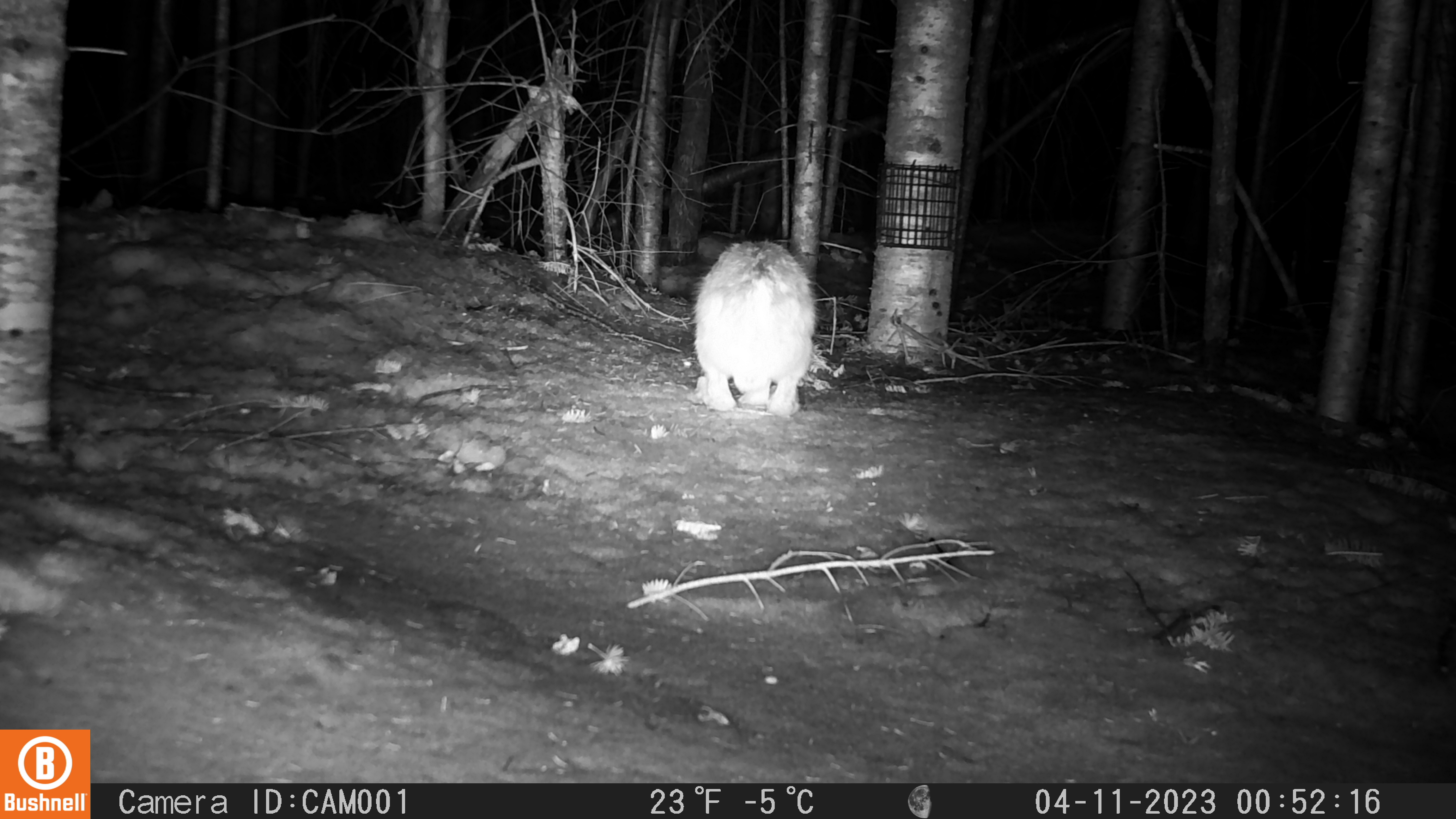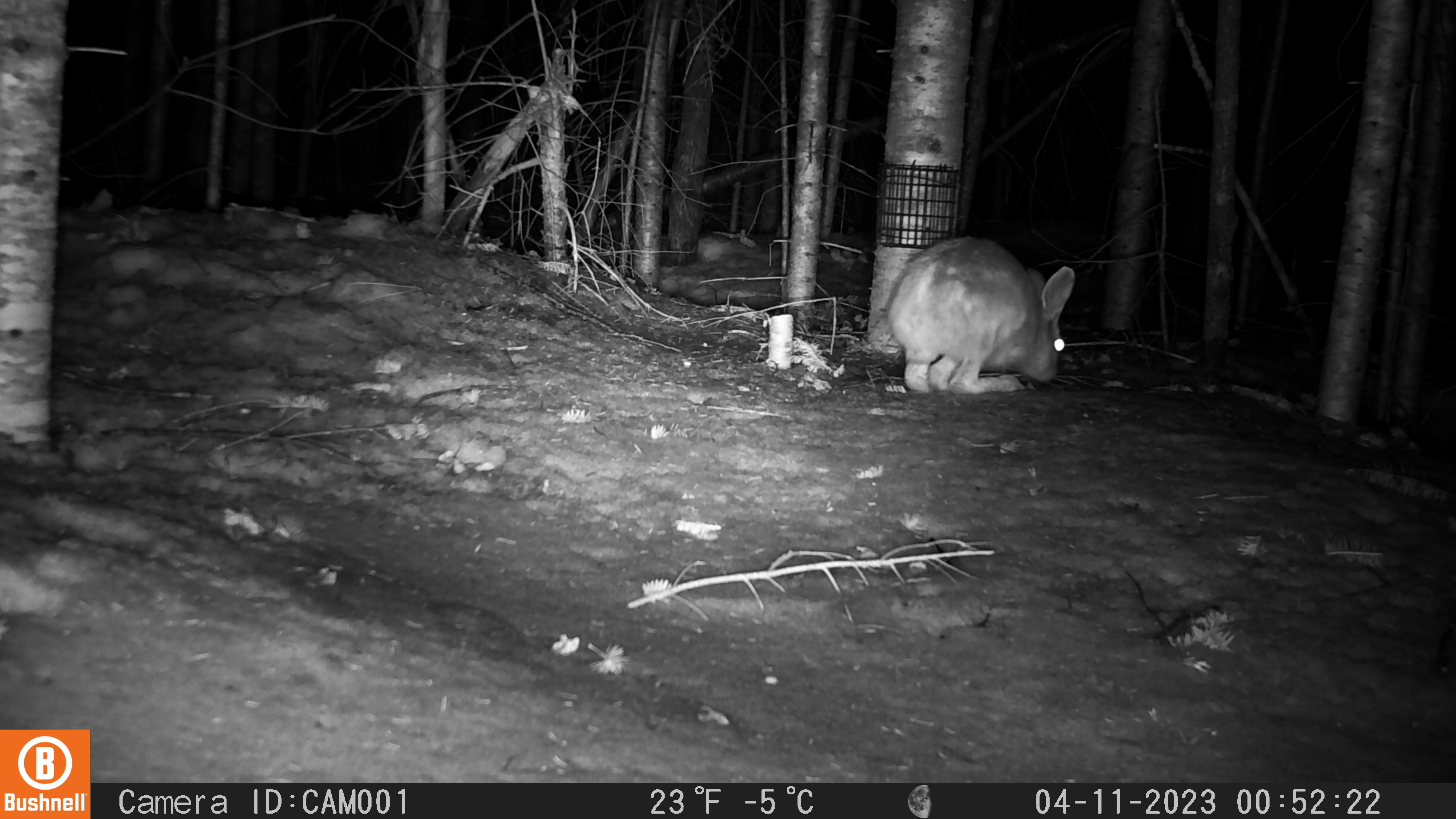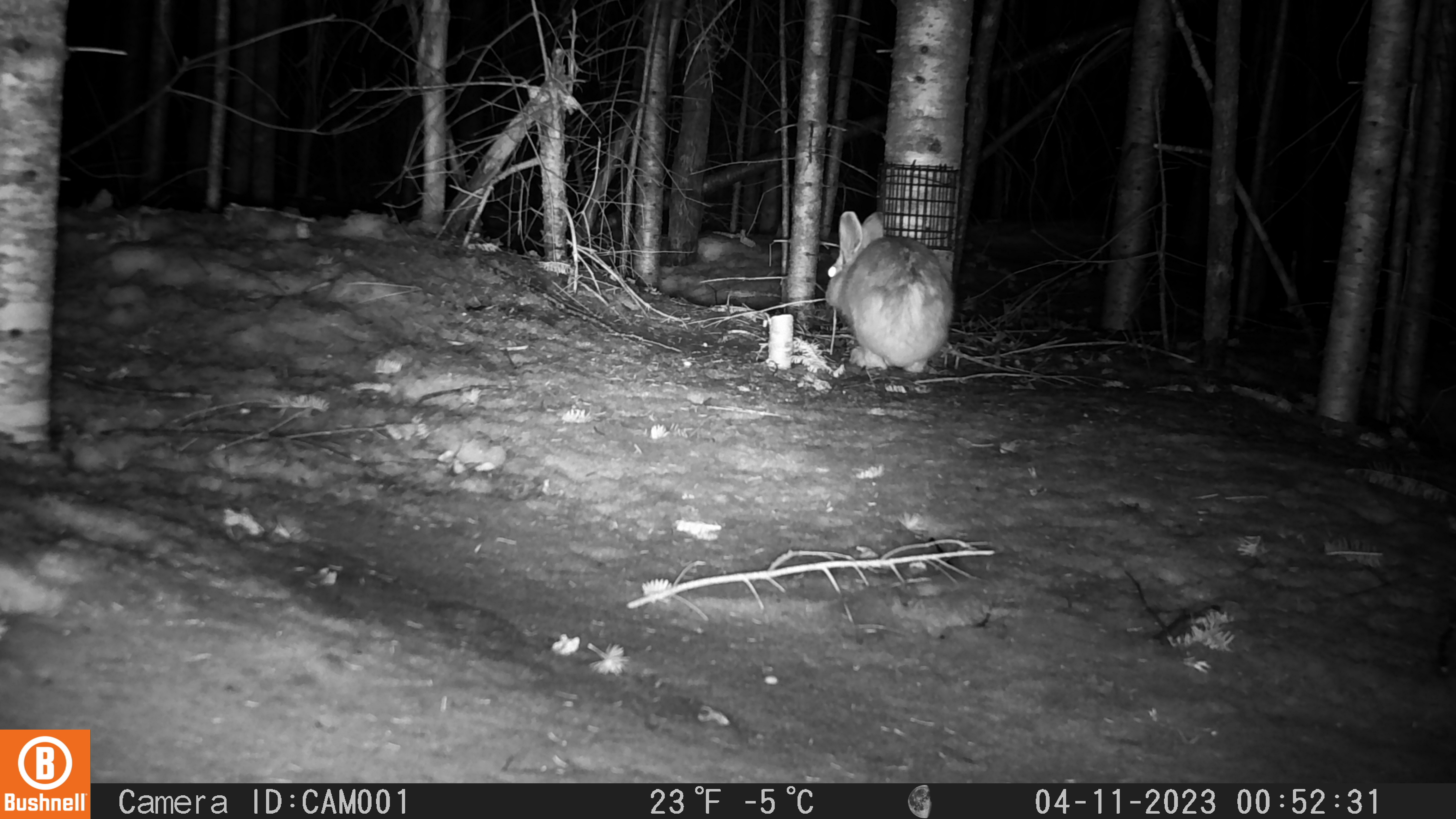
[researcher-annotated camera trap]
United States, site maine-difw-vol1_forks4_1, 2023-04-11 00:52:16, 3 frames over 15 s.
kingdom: Animalia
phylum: Chordata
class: Mammalia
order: Lagomorpha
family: Leporidae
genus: Lepus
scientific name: Lepus americanus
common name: snowshoe hare